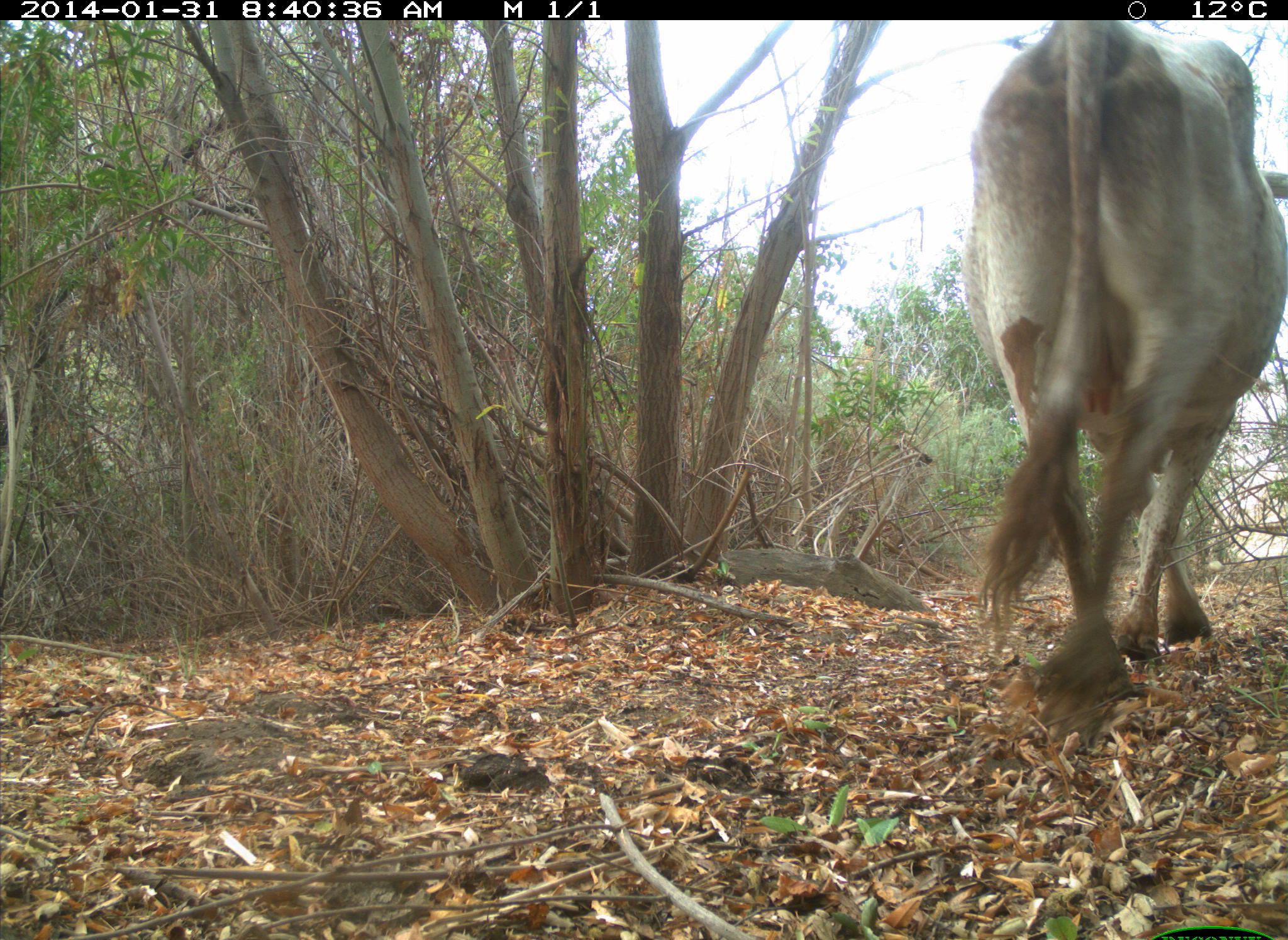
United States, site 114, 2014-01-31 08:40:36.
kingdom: Animalia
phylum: Chordata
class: Mammalia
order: Artiodactyla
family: Bovidae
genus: Bos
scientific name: Bos taurus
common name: cow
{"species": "cow (Bos taurus)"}